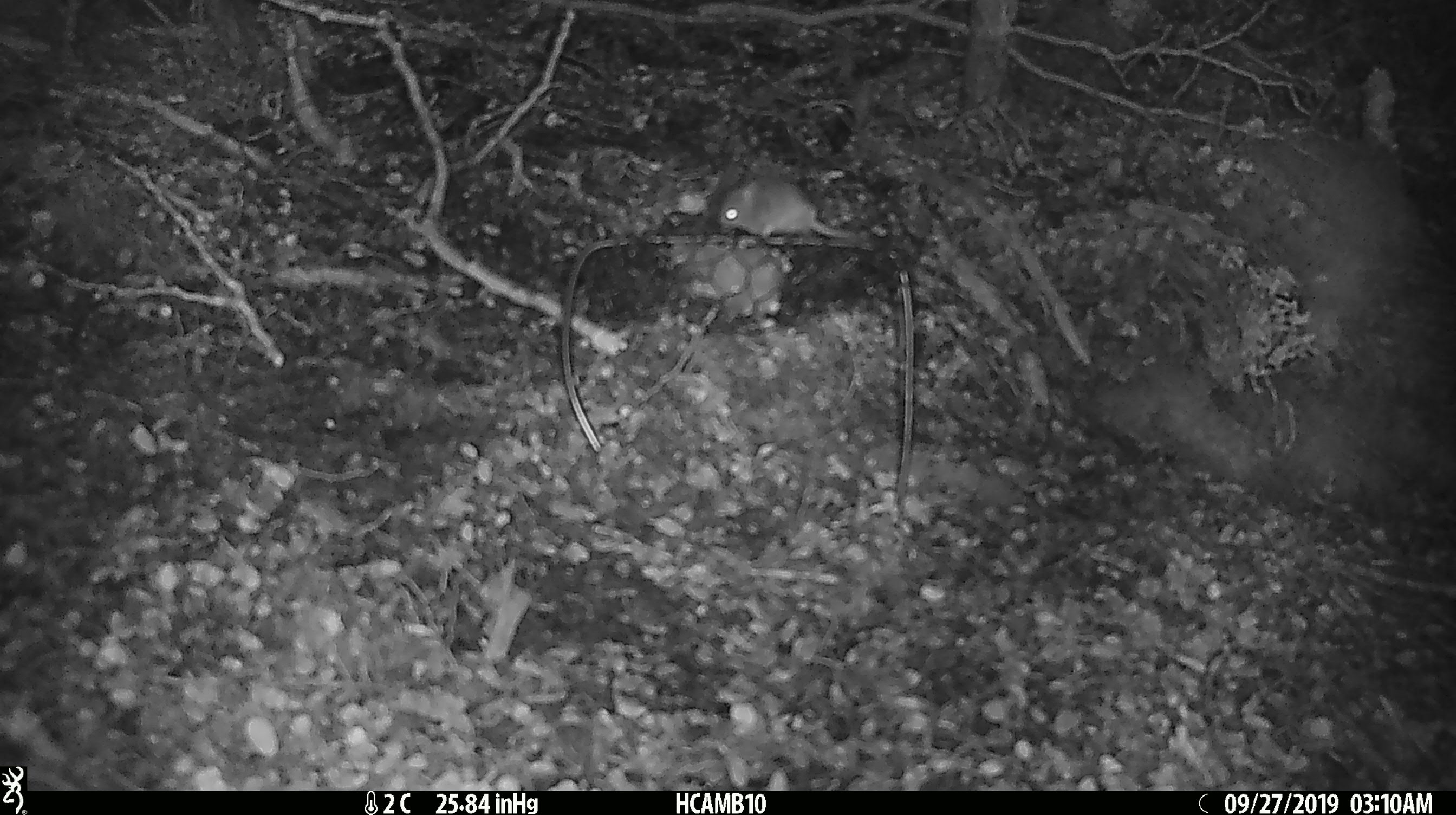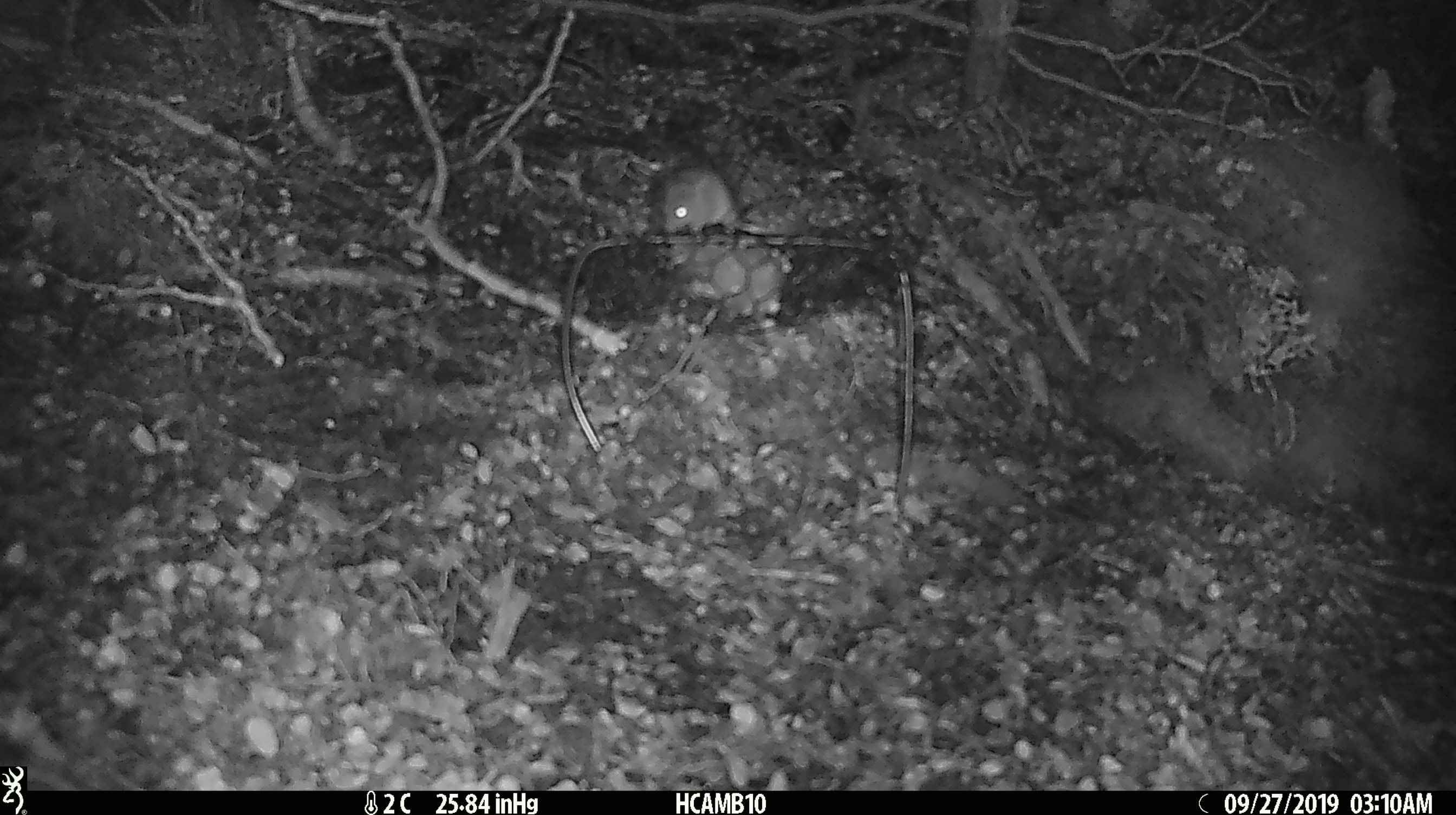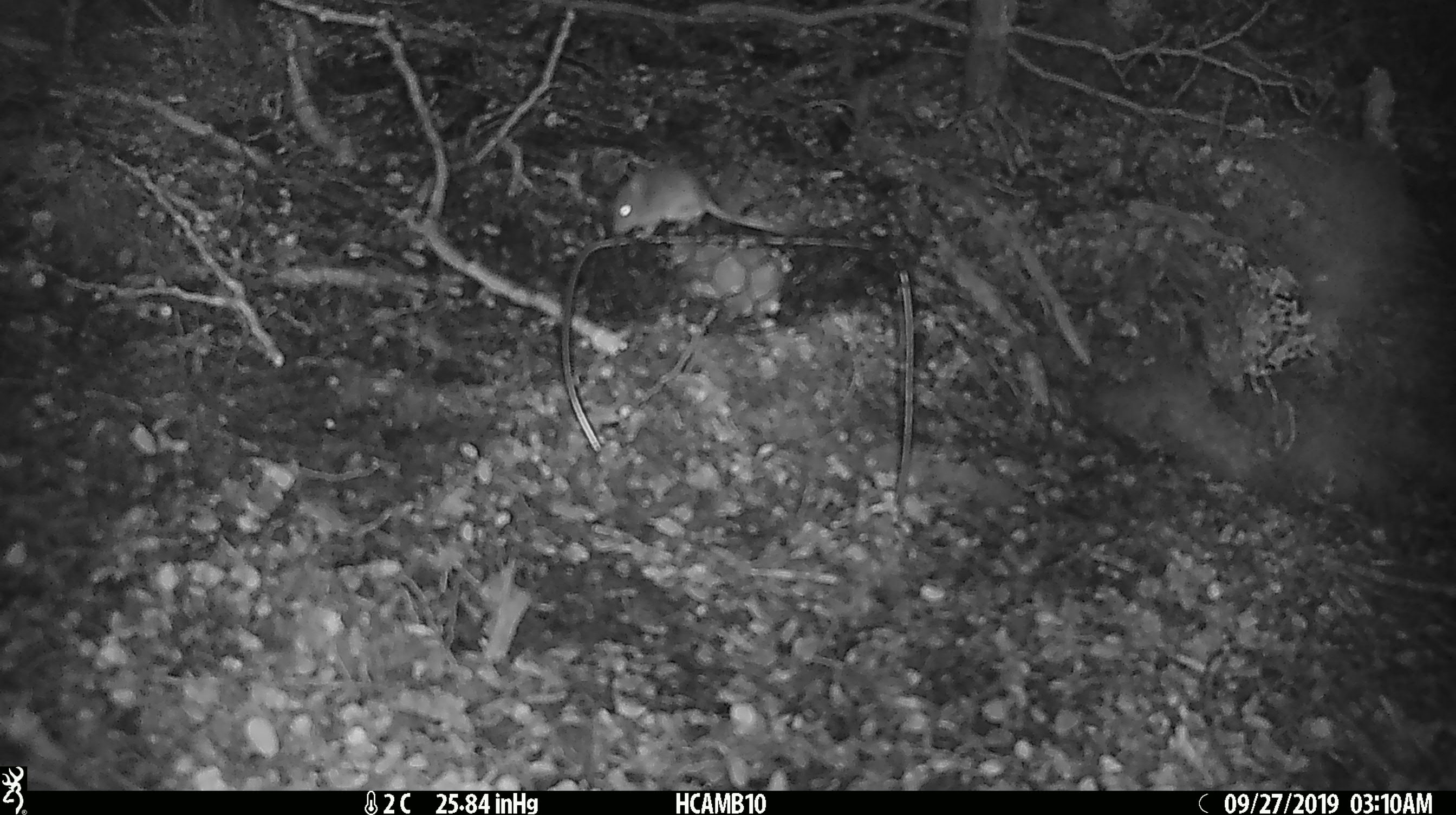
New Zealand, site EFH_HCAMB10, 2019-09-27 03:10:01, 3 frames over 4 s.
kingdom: Animalia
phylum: Chordata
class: Mammalia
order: Rodentia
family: Muridae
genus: Mus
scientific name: Mus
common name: mouse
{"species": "mouse (Mus)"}